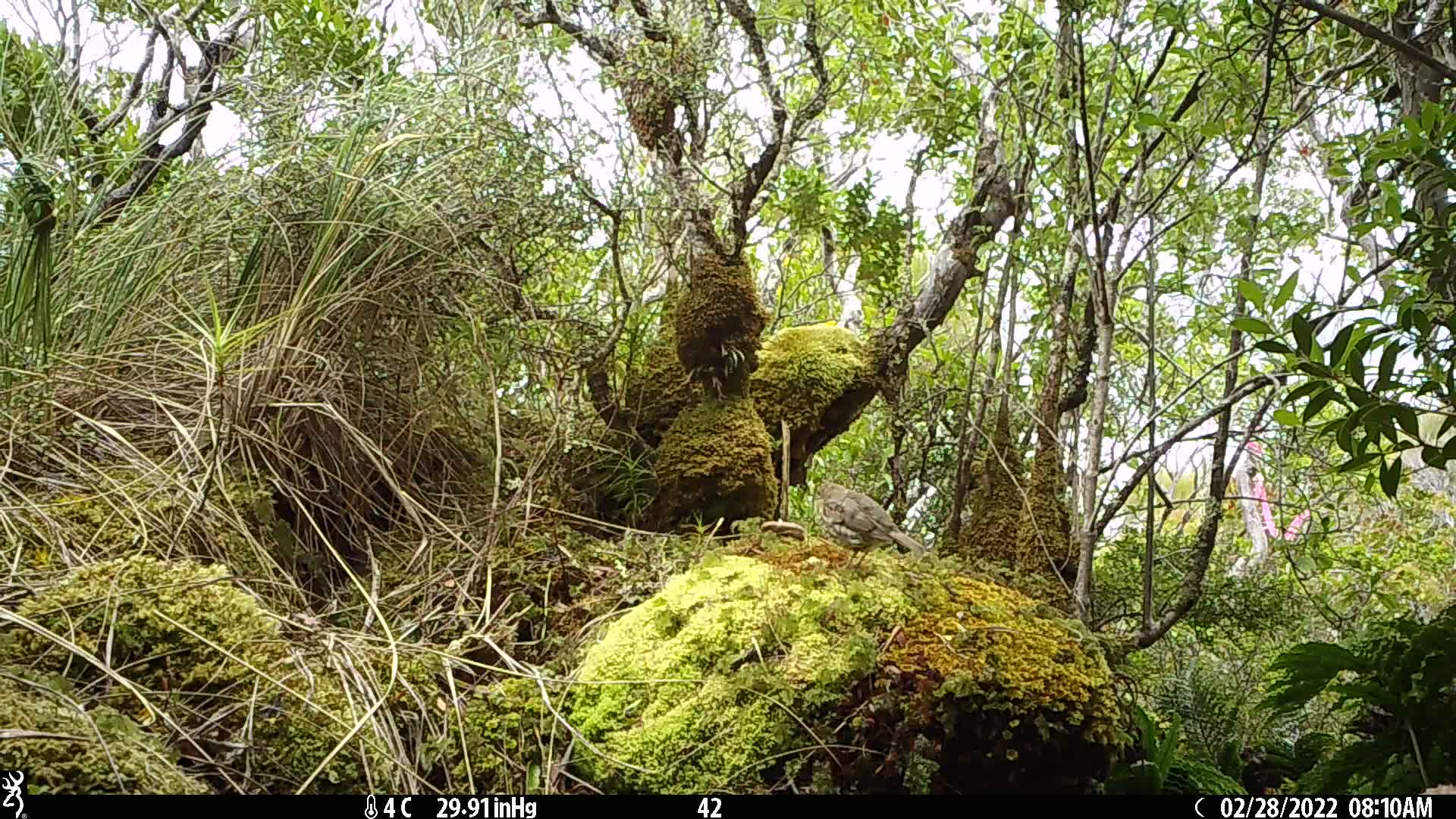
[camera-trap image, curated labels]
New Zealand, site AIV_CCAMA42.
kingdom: Animalia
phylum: Chordata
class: Aves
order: Passeriformes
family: Turdidae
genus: Turdus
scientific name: Turdus philomelos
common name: song thrush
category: thrush